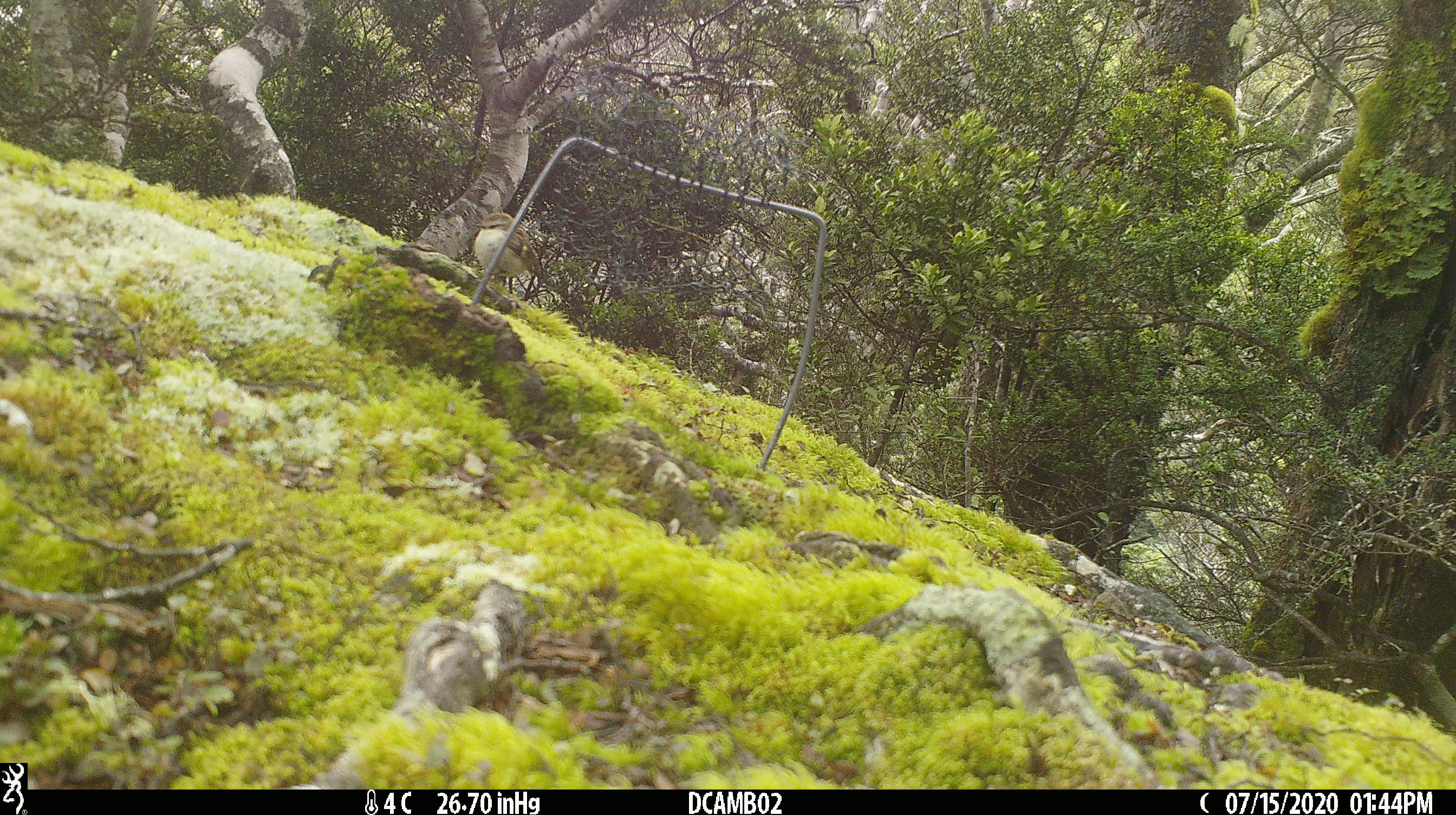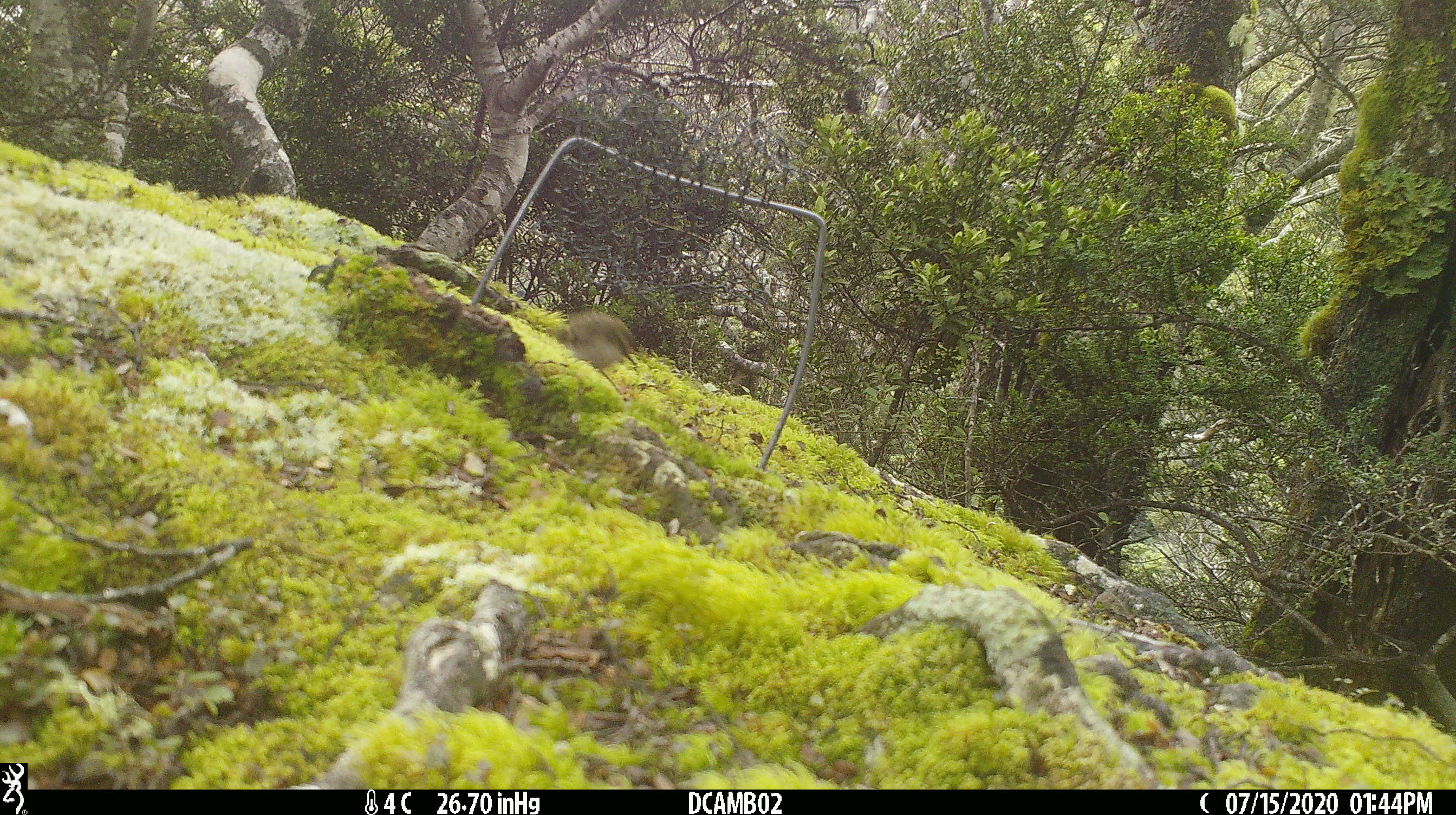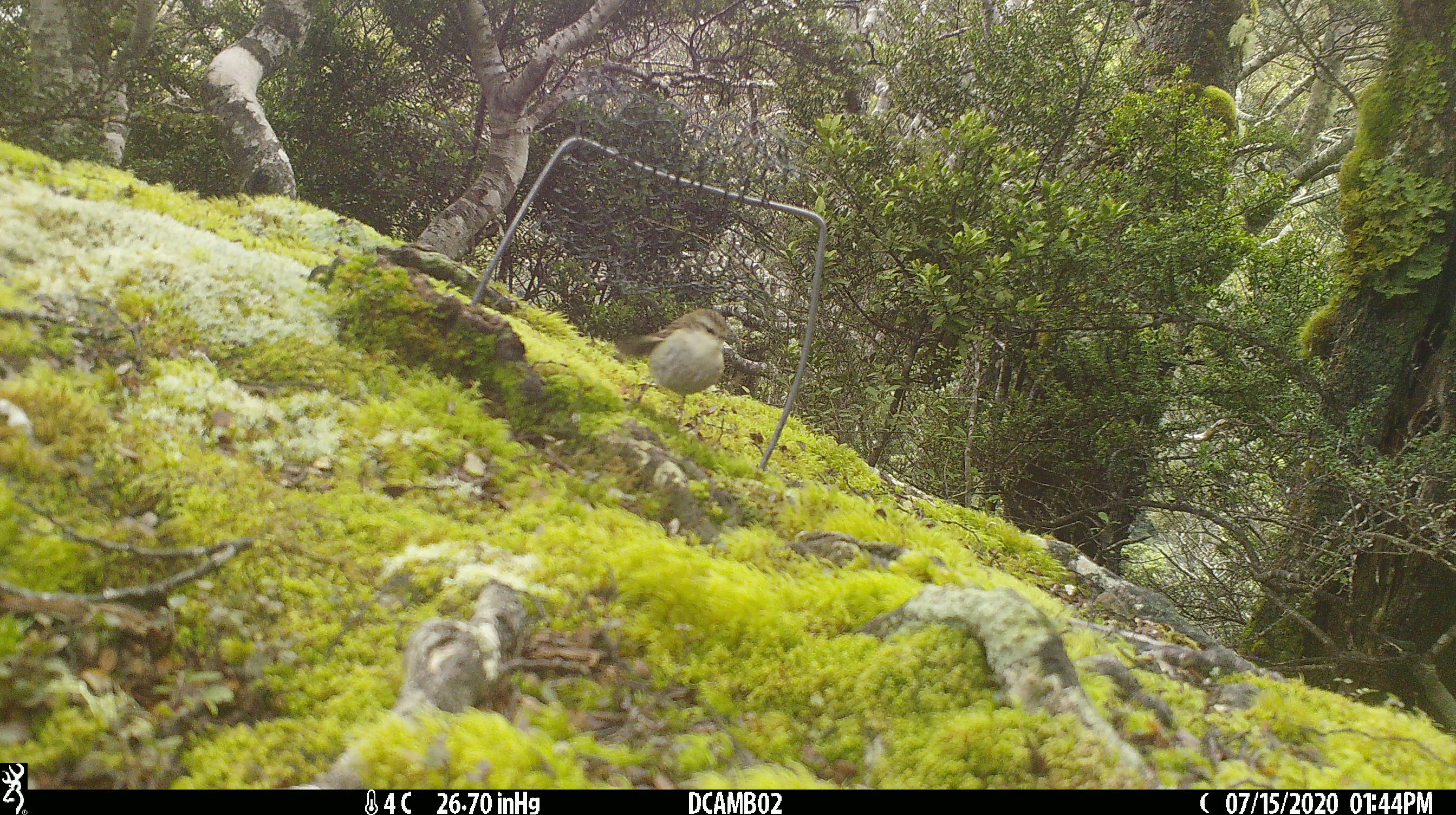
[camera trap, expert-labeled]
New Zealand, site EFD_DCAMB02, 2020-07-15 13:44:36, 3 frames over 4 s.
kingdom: Animalia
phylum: Chordata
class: Aves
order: Passeriformes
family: Acanthisittidae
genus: Acanthisitta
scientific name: Acanthisitta chloris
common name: rifleman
Rifleman (Acanthisitta chloris).